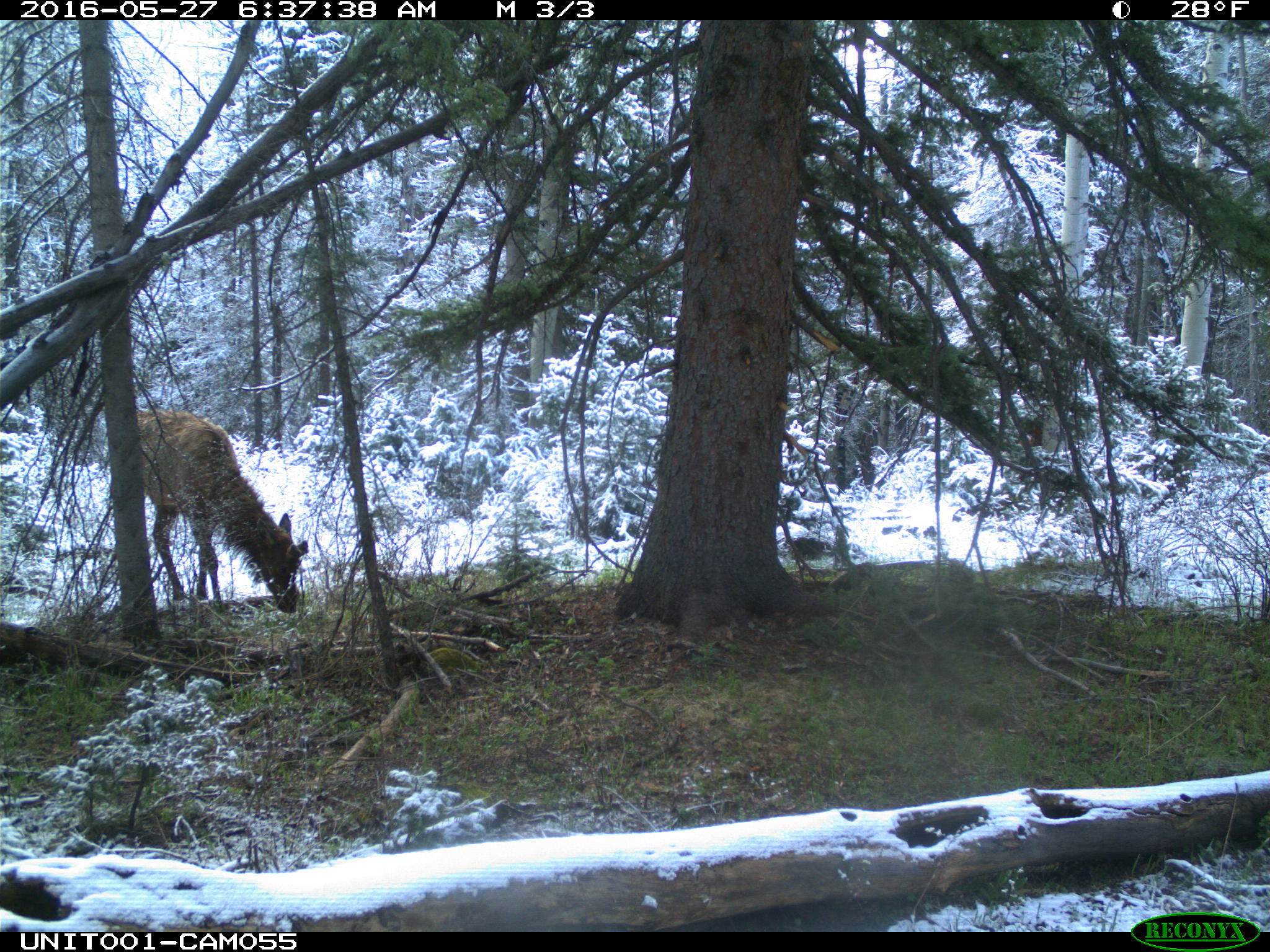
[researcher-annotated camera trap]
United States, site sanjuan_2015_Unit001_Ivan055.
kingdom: Animalia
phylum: Chordata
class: Mammalia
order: Artiodactyla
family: Cervidae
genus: Cervus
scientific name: Cervus elaphus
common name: red deer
Cervus elaphus (red deer).